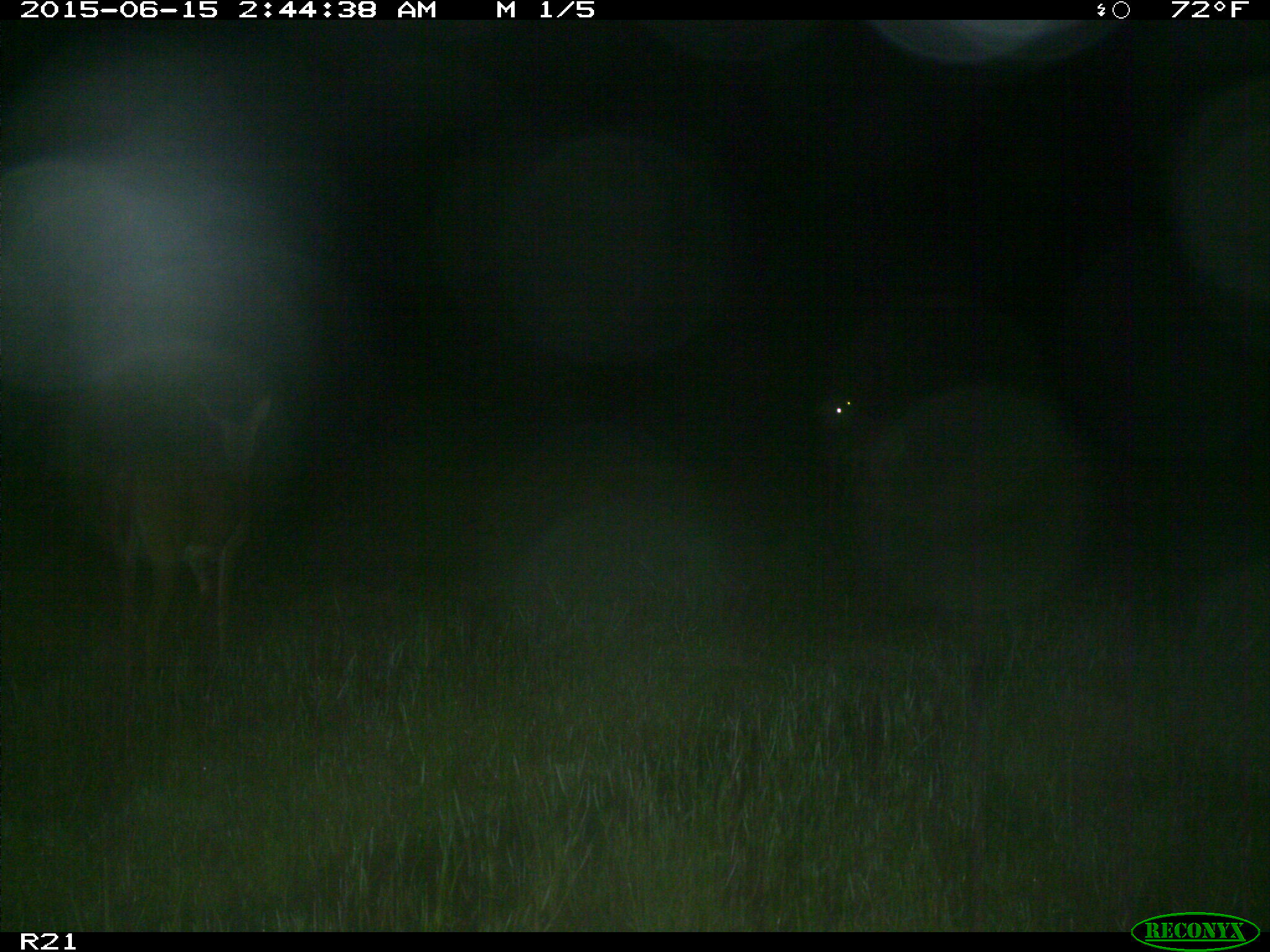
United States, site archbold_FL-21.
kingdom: Animalia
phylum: Chordata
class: Mammalia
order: Artiodactyla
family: Cervidae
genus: Odocoileus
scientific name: Odocoileus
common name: deer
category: unidentified deer